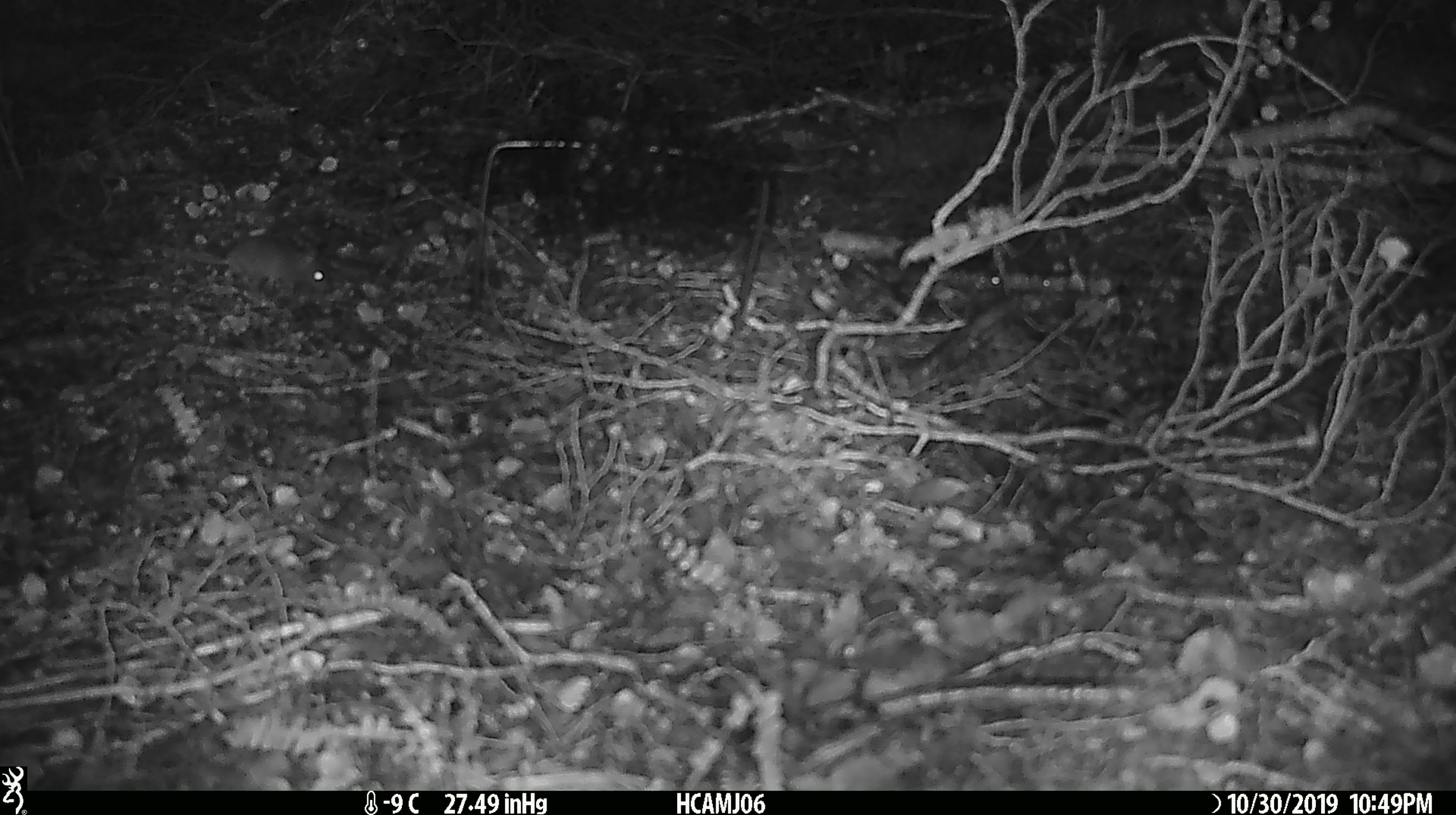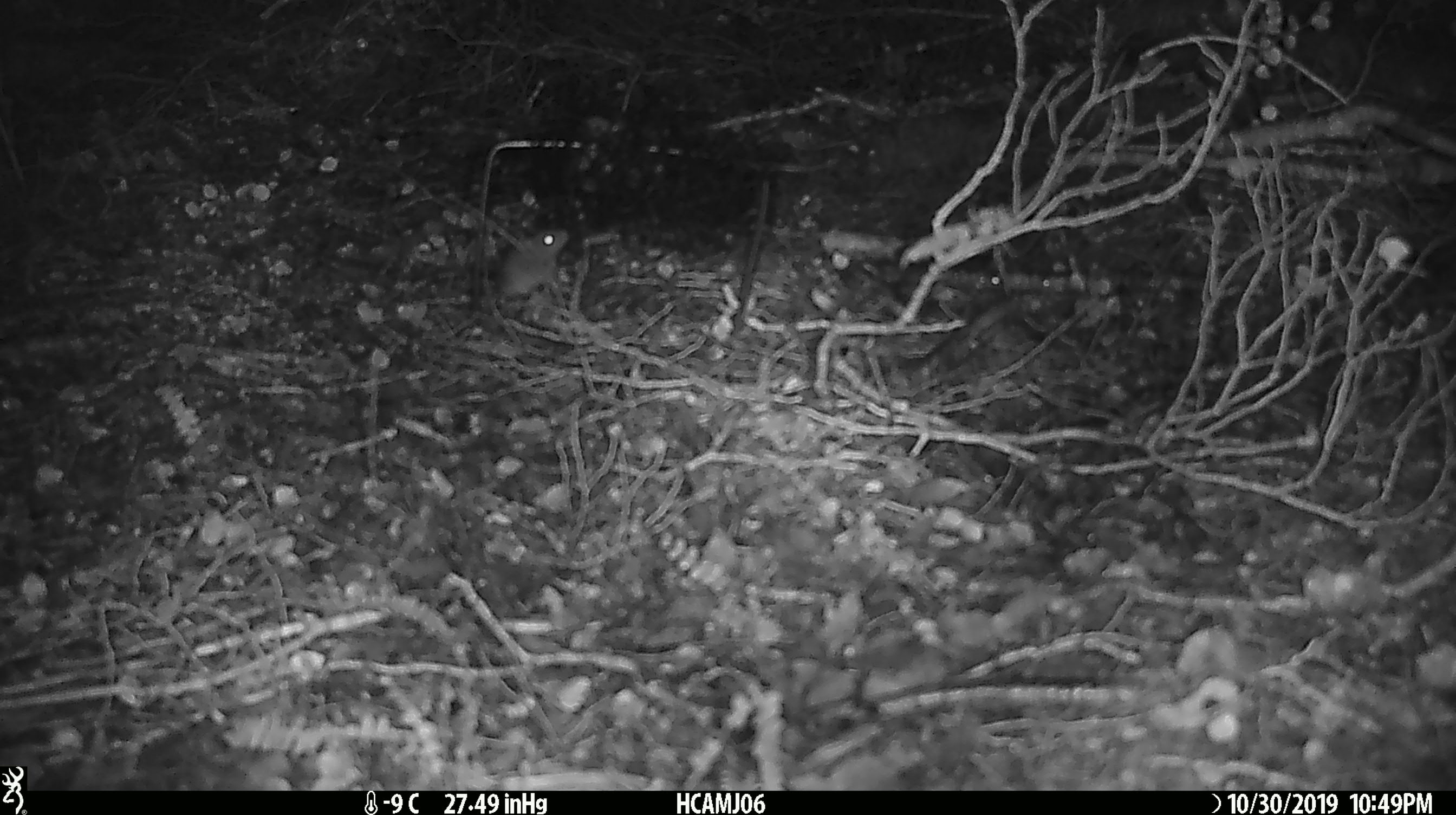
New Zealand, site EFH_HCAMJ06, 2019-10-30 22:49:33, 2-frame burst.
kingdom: Animalia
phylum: Chordata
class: Mammalia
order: Rodentia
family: Muridae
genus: Mus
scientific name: Mus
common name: mouse